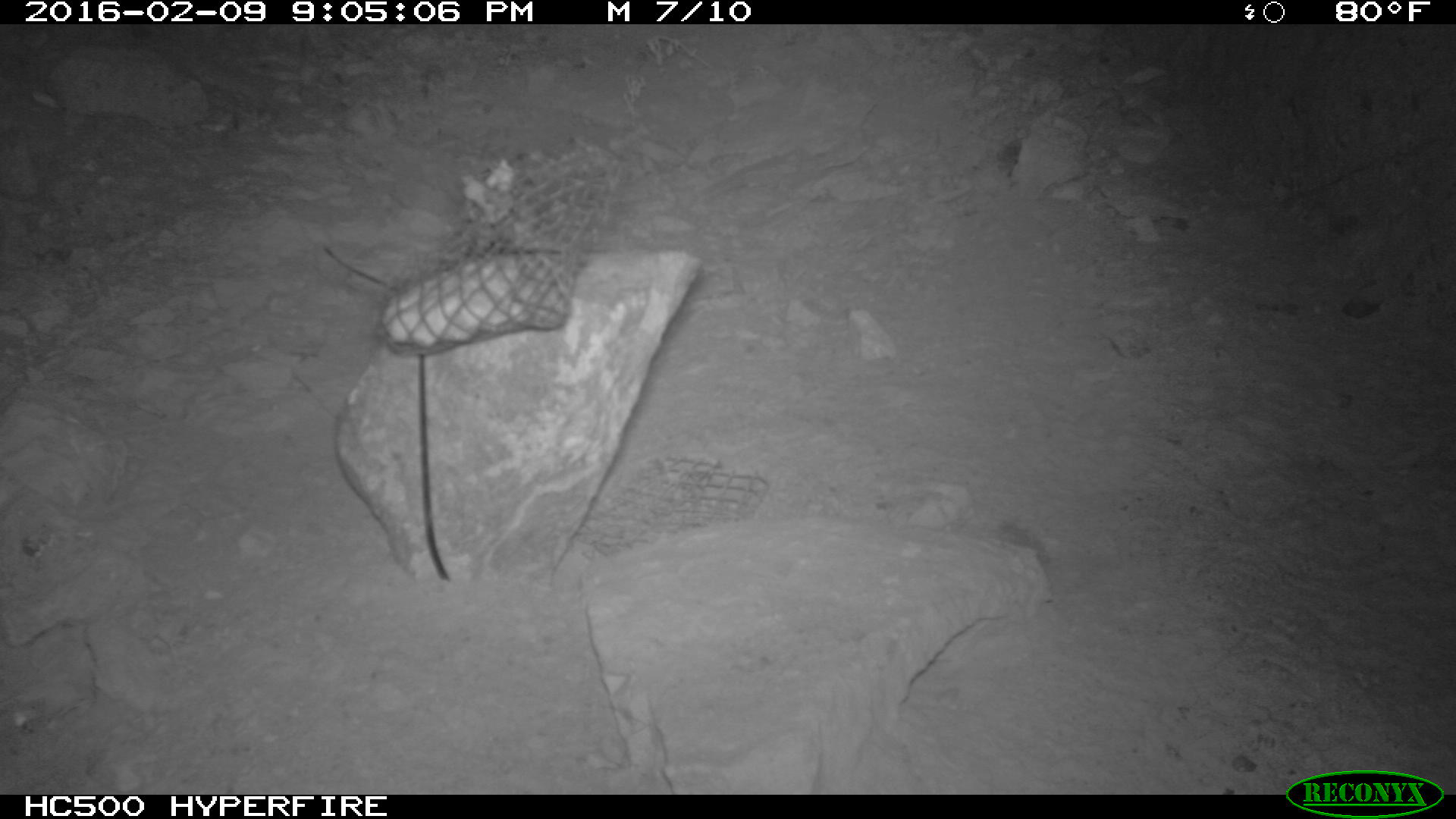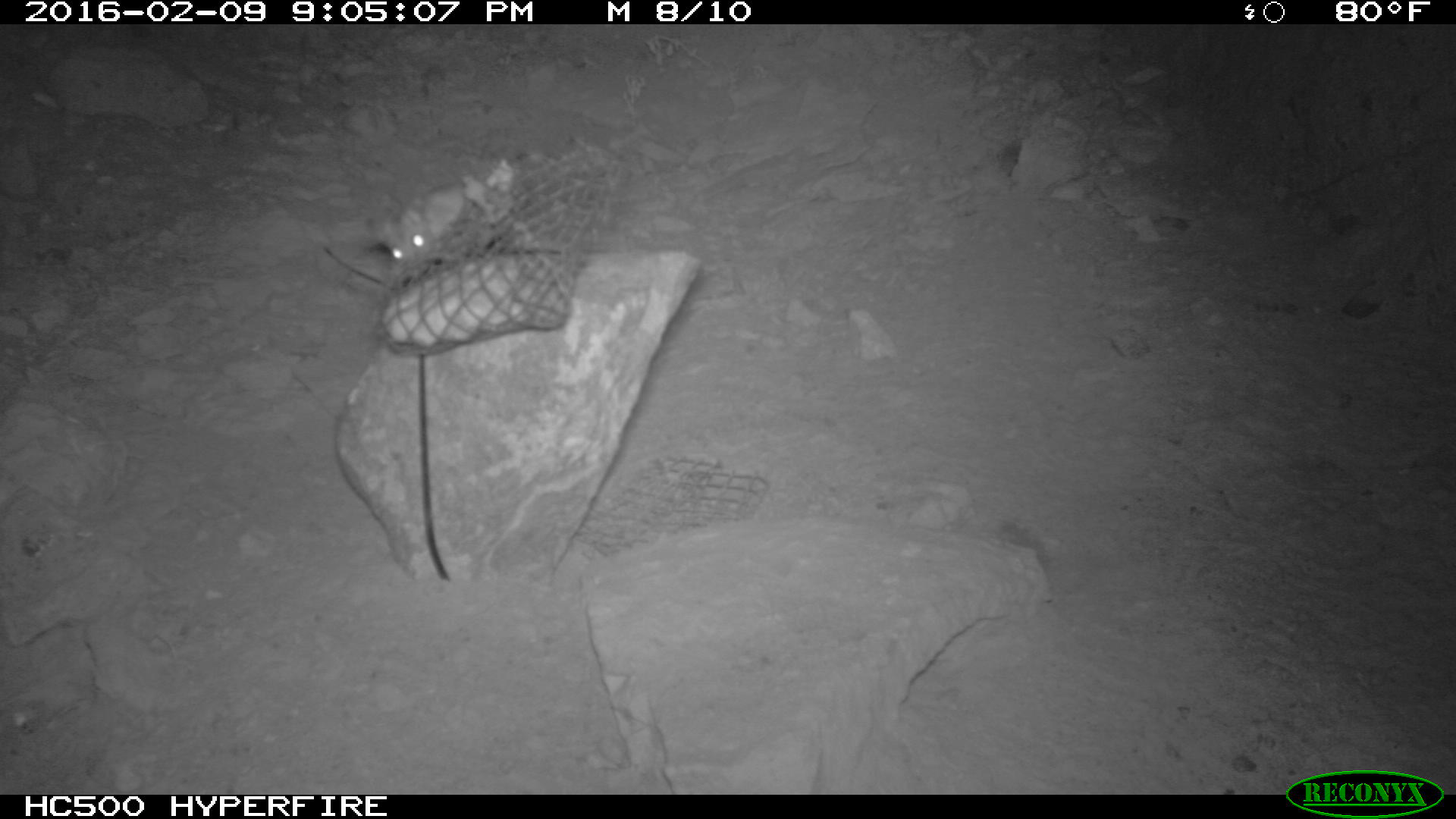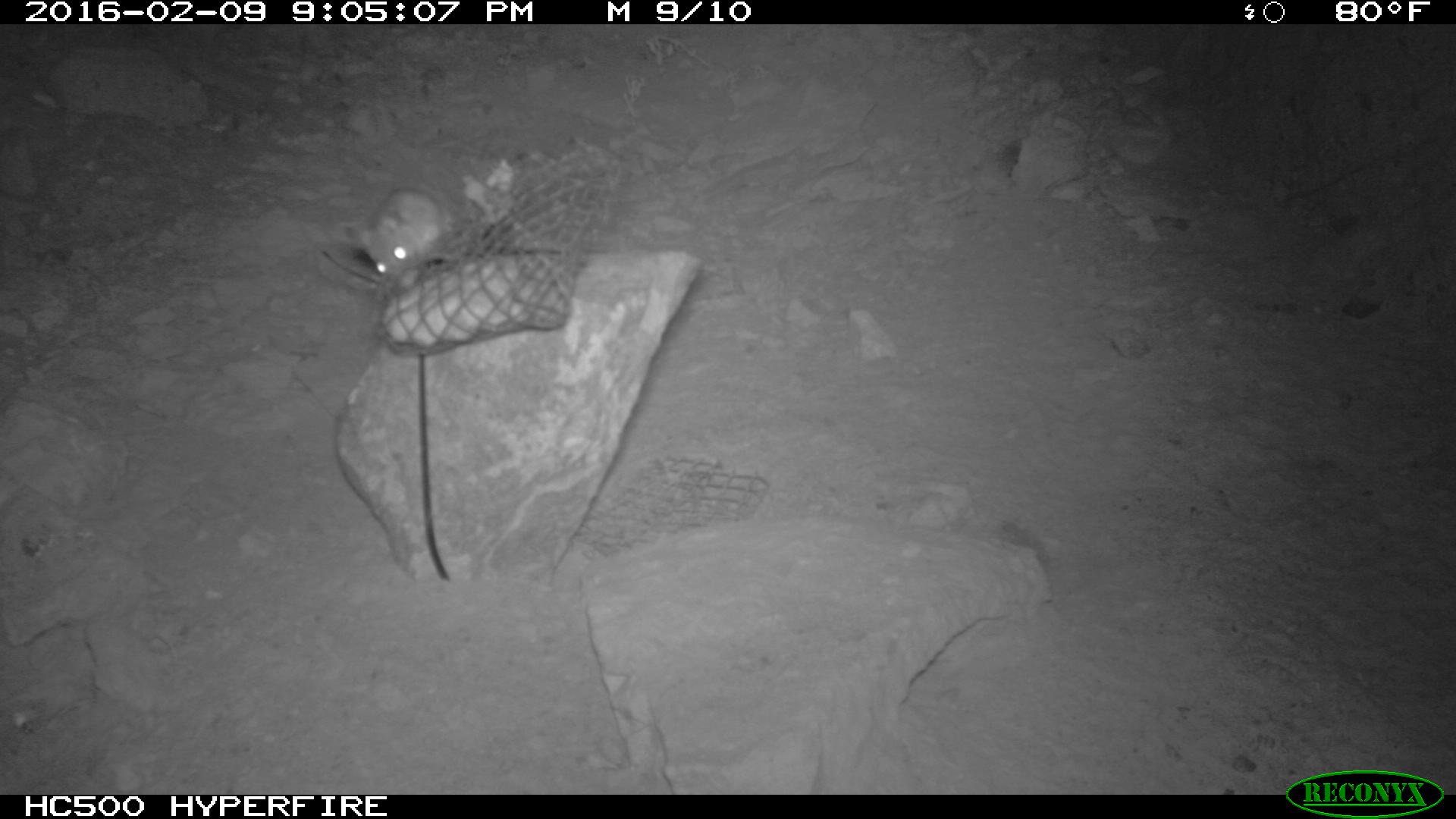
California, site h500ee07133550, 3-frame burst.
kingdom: Animalia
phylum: Chordata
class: Mammalia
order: Rodentia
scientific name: Rodentia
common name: rodent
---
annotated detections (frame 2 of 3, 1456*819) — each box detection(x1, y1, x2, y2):
rodent: detection(369, 181, 468, 270)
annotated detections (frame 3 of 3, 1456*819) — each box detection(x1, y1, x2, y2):
rodent: detection(353, 190, 455, 280)